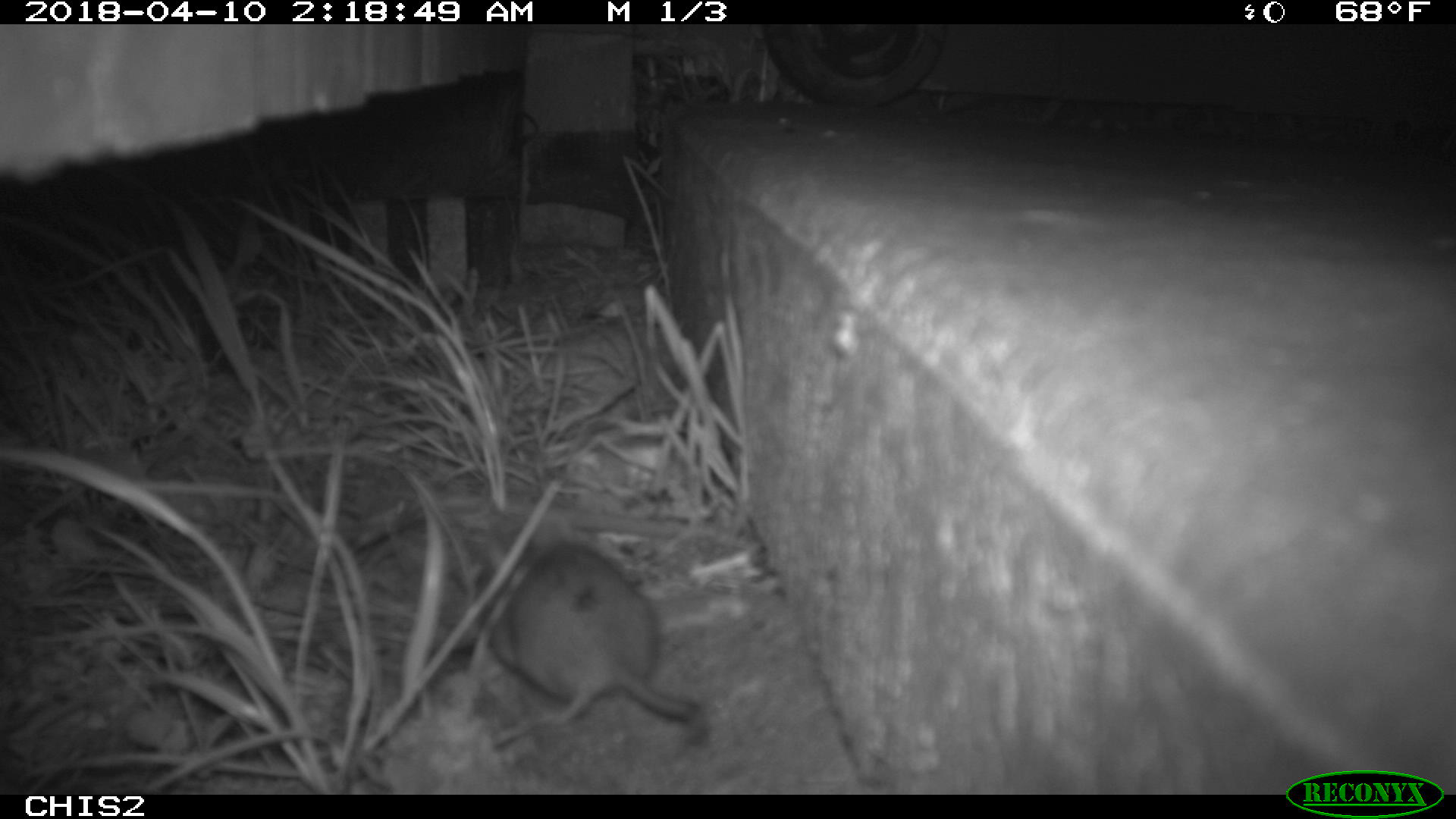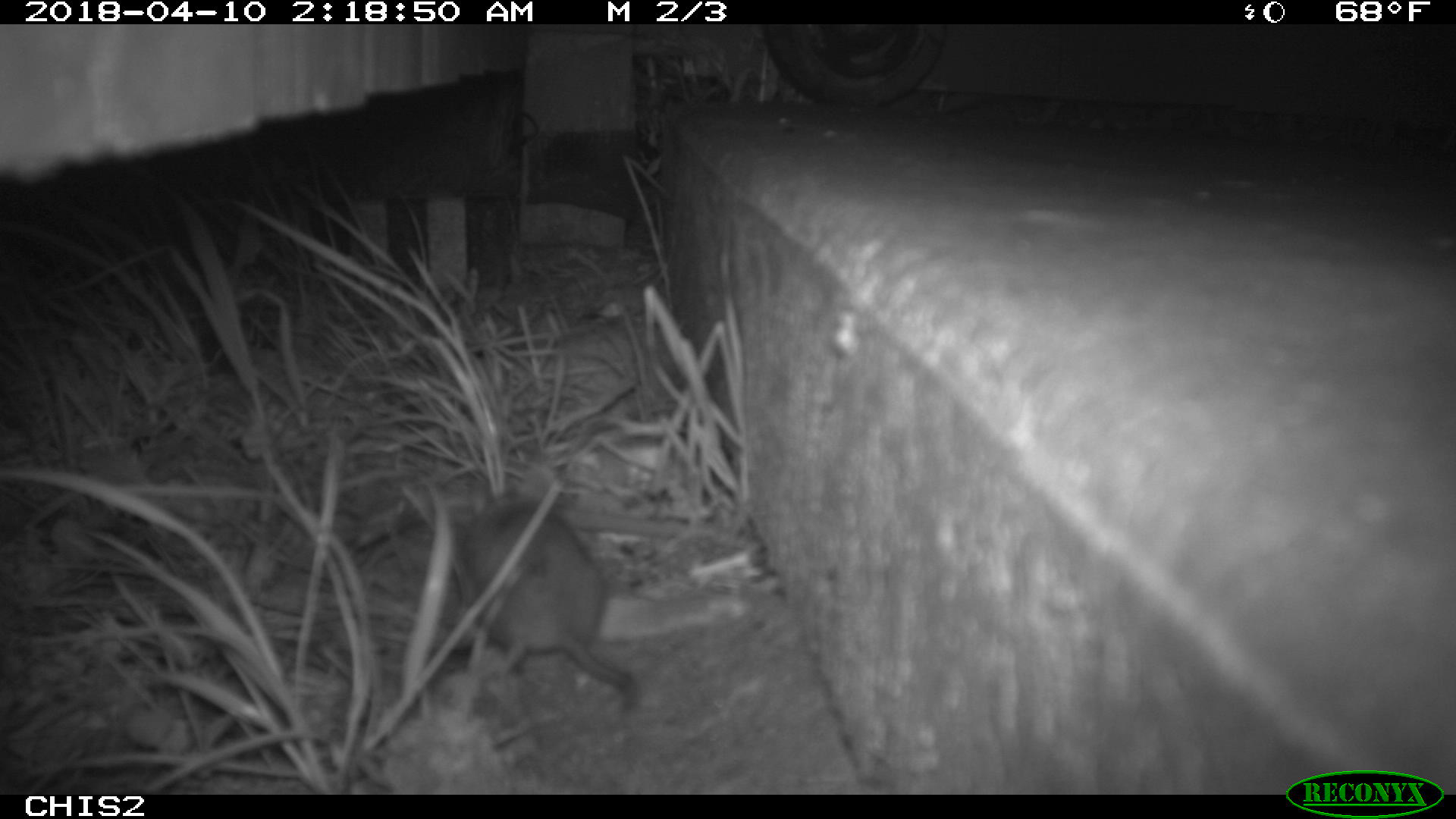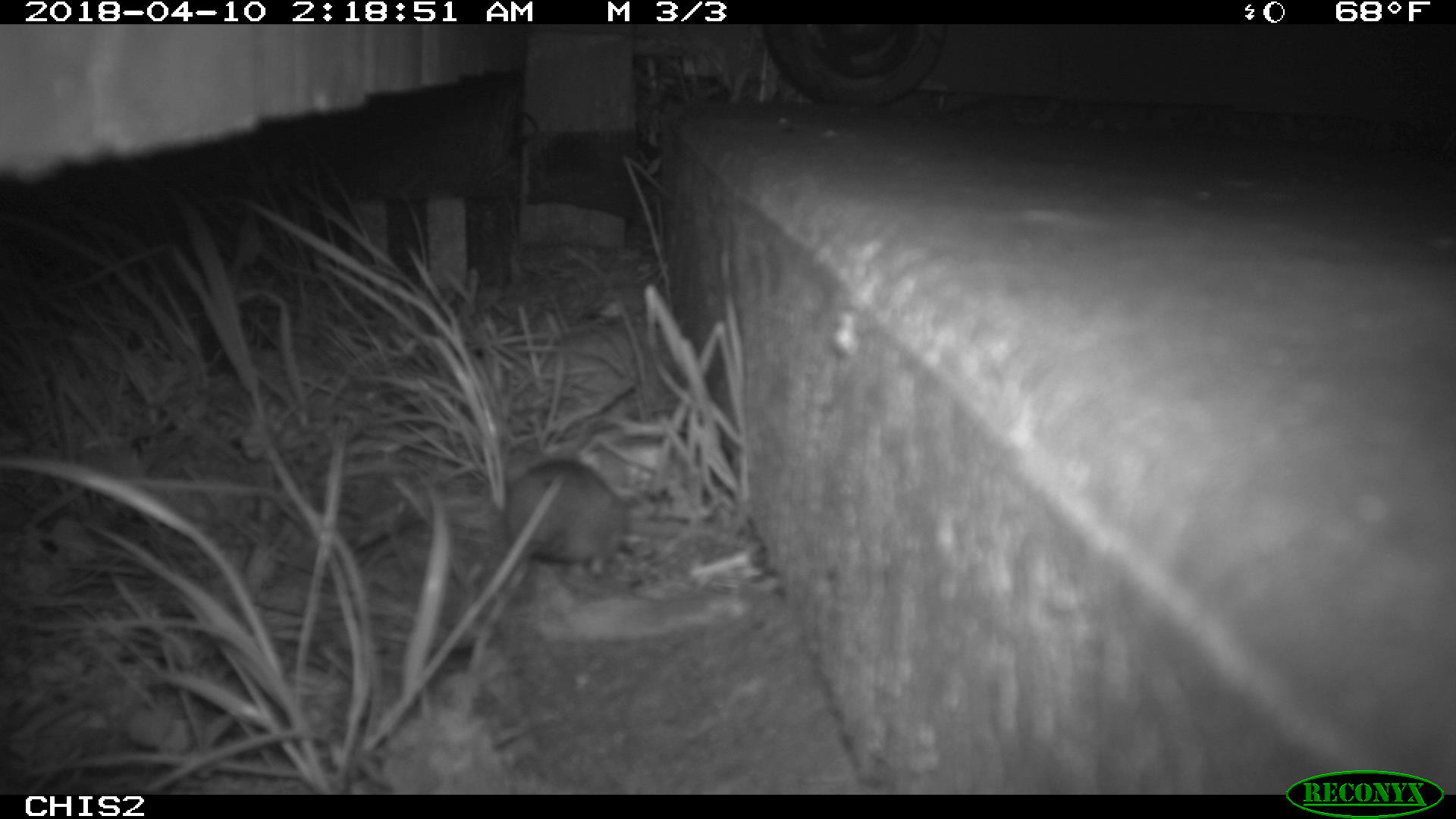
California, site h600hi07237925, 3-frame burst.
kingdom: Animalia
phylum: Chordata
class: Mammalia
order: Rodentia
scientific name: Rodentia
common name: rodent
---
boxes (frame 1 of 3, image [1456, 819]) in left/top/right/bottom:
rodent: 474/539/701/722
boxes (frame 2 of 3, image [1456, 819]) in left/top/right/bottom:
rodent: 399/460/645/713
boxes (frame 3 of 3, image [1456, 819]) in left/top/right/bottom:
rodent: 503/457/629/576